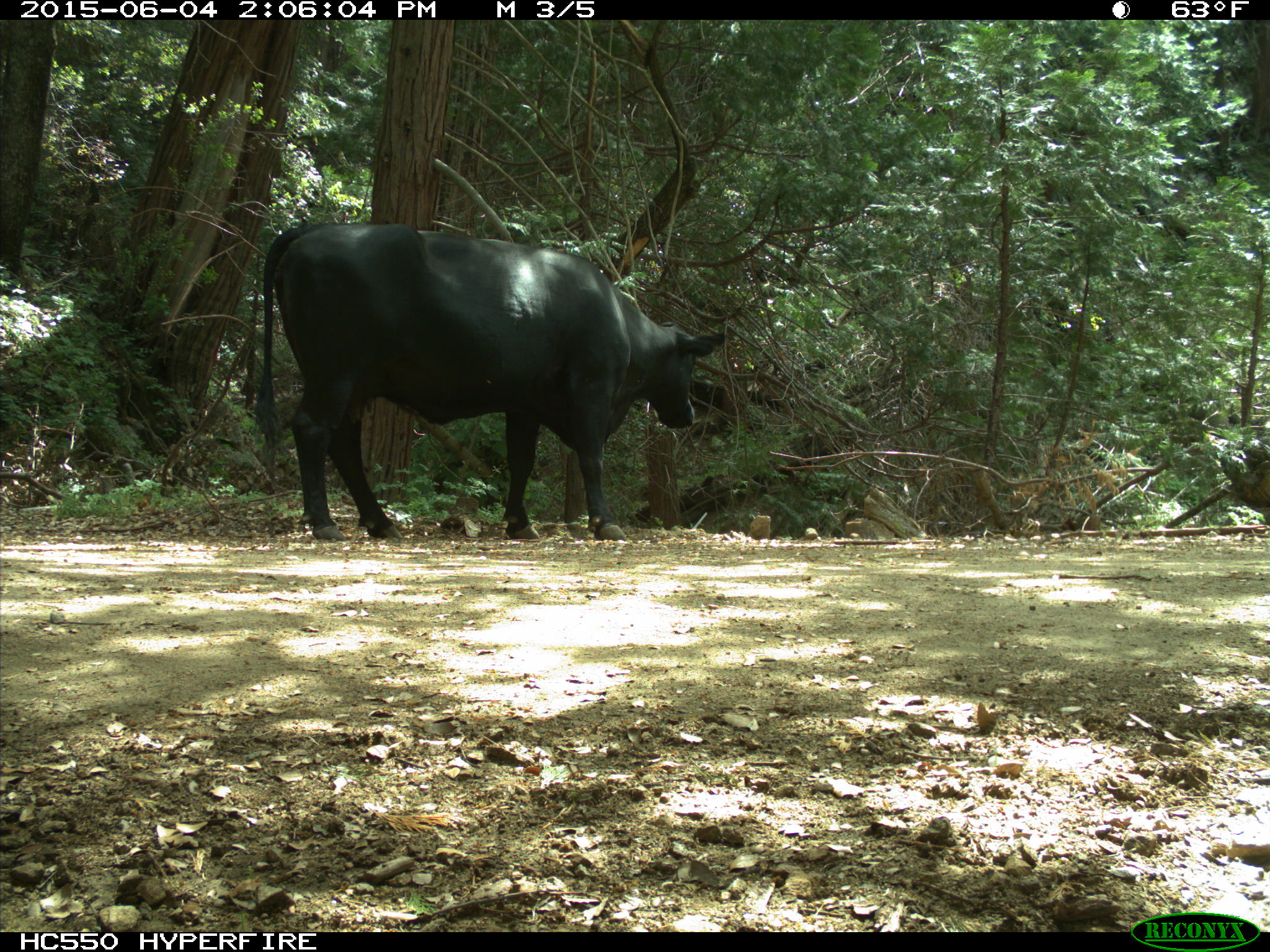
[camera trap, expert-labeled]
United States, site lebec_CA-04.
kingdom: Animalia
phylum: Chordata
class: Mammalia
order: Artiodactyla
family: Bovidae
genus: Bos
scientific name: Bos taurus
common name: domestic cow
Bos taurus (domestic cow).